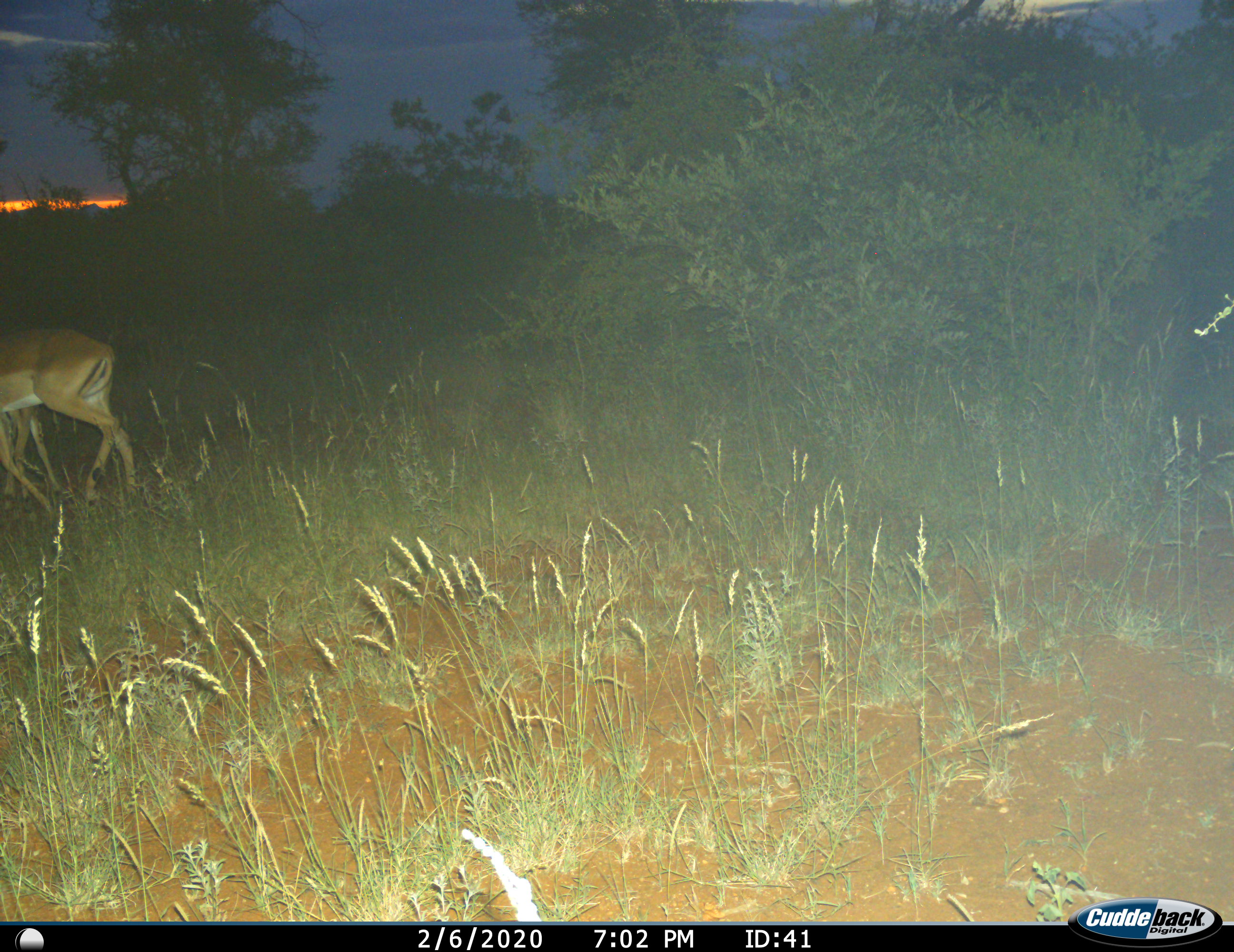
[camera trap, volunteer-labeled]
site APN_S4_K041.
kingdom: Animalia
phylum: Chordata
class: Mammalia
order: Artiodactyla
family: Bovidae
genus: Aepyceros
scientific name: Aepyceros melampus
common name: impala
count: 1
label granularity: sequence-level